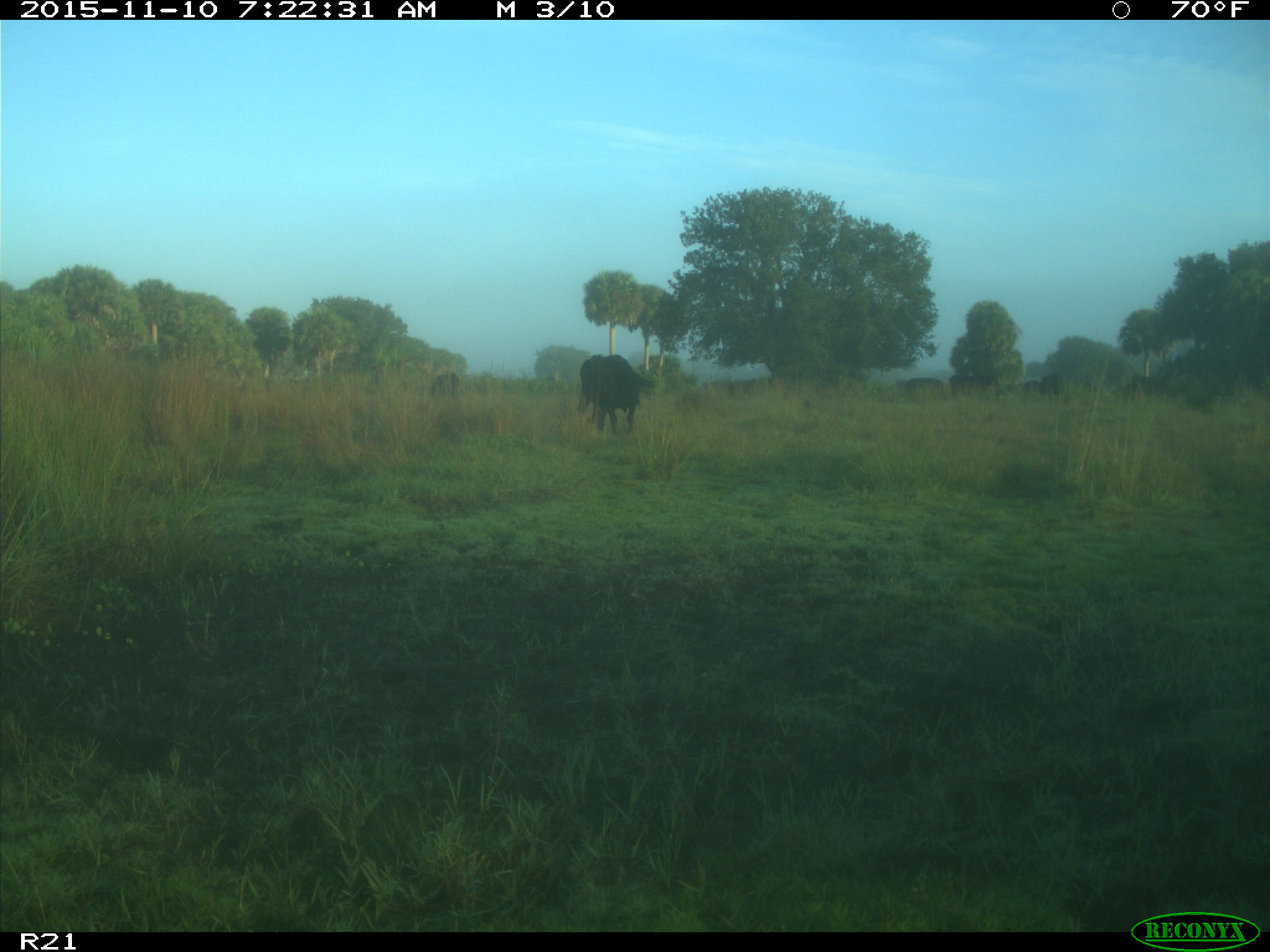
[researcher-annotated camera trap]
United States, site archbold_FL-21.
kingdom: Animalia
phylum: Chordata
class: Mammalia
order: Artiodactyla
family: Bovidae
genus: Bos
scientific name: Bos taurus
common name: domestic cow